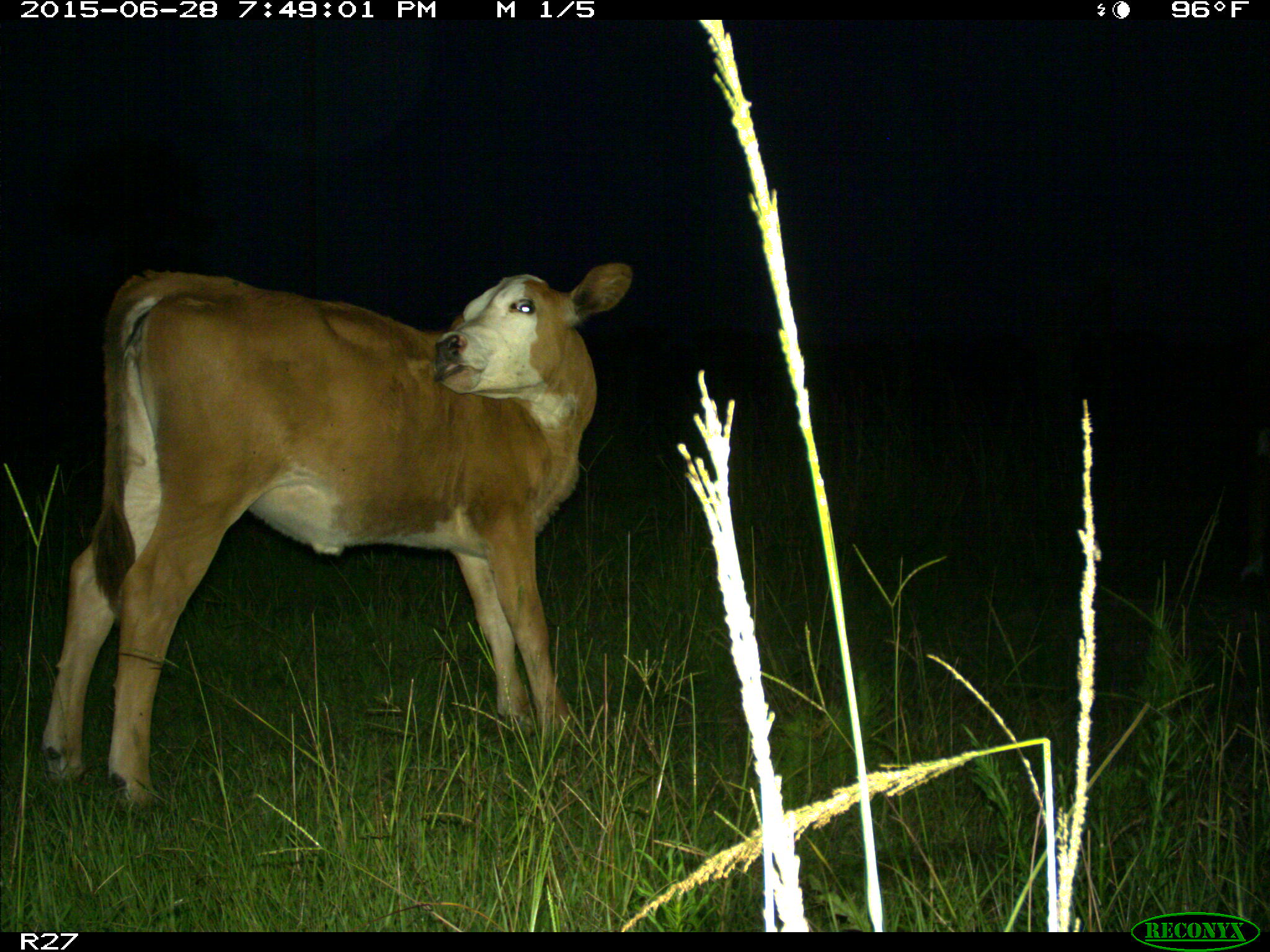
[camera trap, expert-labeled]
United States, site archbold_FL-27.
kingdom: Animalia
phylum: Chordata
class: Mammalia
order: Artiodactyla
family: Bovidae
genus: Bos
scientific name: Bos taurus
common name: domestic cow